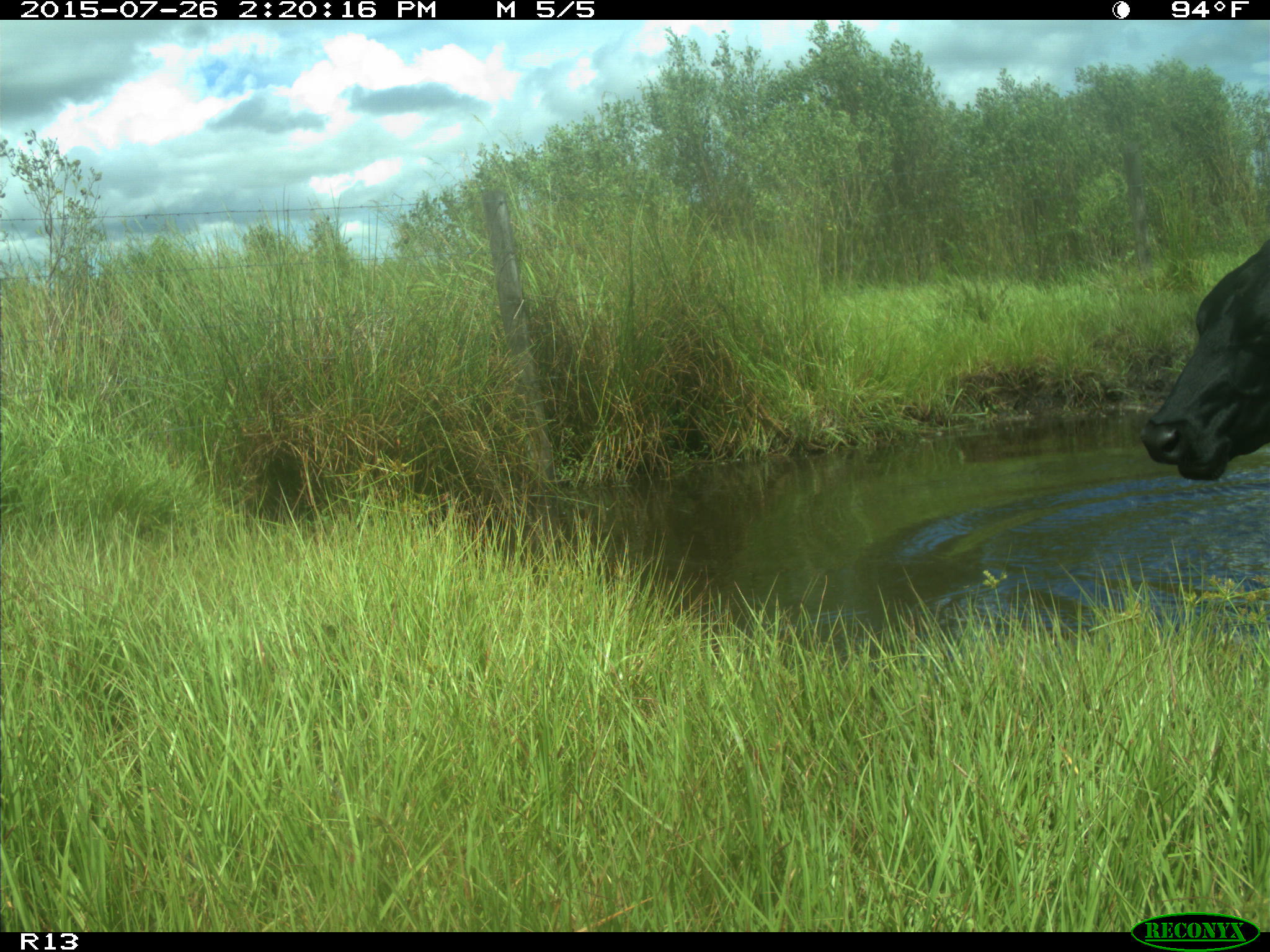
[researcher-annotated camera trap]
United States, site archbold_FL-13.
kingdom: Animalia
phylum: Chordata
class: Mammalia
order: Artiodactyla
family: Bovidae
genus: Bos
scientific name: Bos taurus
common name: domestic cow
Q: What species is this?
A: Bos taurus (domestic cow).